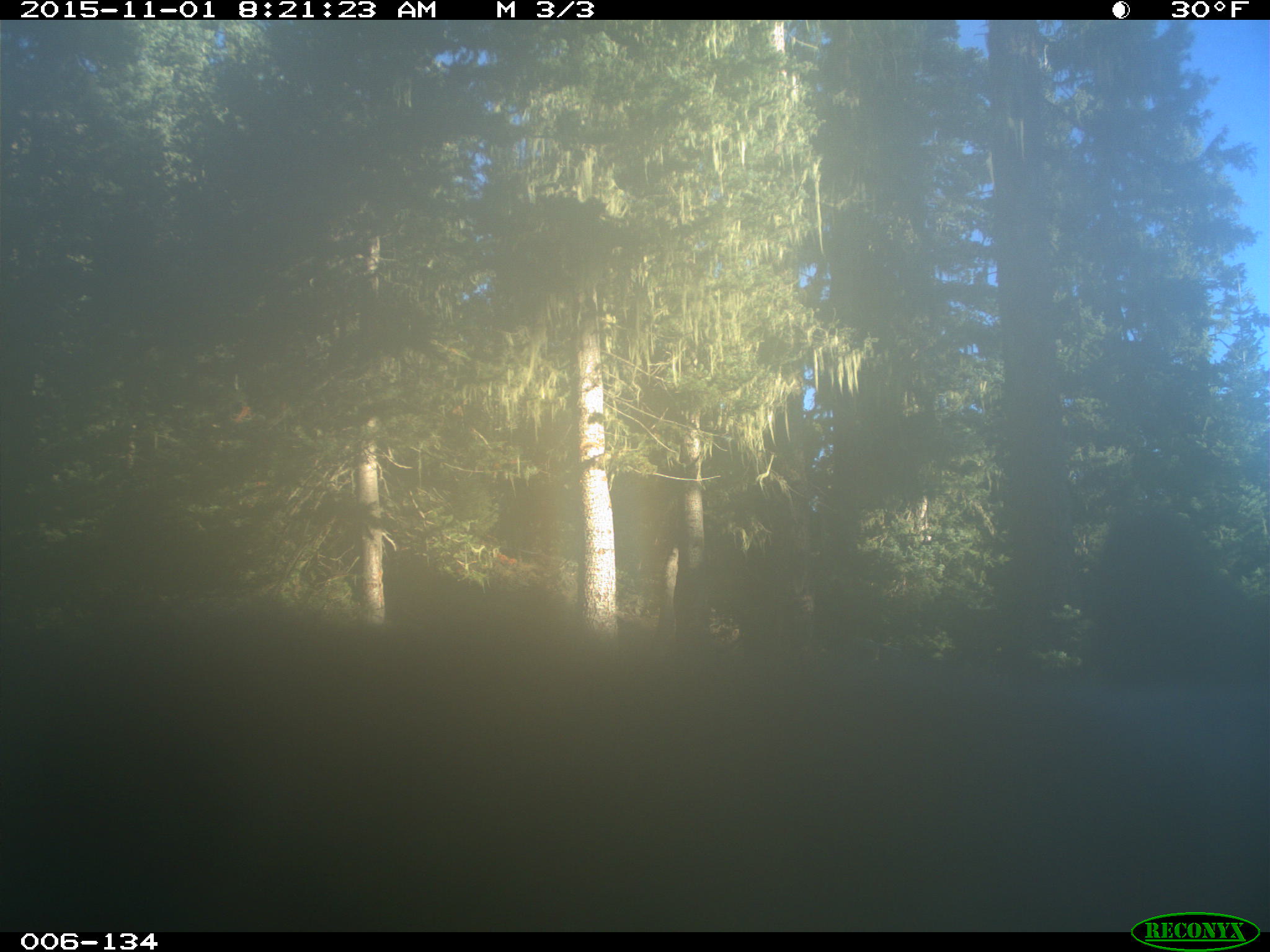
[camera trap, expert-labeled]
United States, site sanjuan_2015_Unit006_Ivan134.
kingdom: Animalia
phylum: Chordata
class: Mammalia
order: Artiodactyla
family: Cervidae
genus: Cervus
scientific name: Cervus elaphus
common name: red deer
Cervus elaphus (red deer).